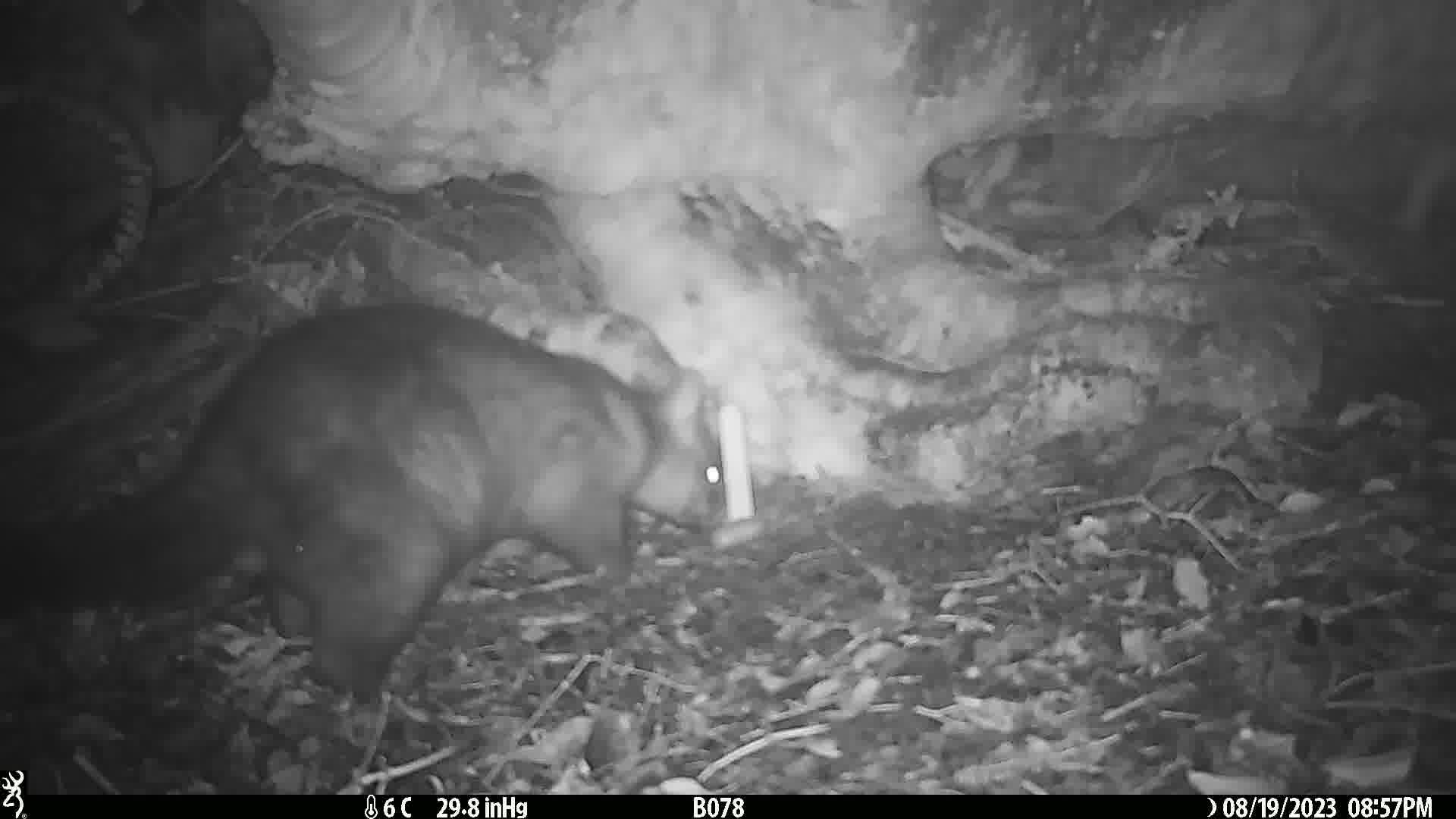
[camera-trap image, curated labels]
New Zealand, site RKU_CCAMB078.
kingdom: Animalia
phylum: Chordata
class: Mammalia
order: Diprotodontia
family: Phalangeridae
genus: Trichosurus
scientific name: Trichosurus vulpecula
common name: common brushtail possum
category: possum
Possum (common brushtail possum) (Trichosurus vulpecula).